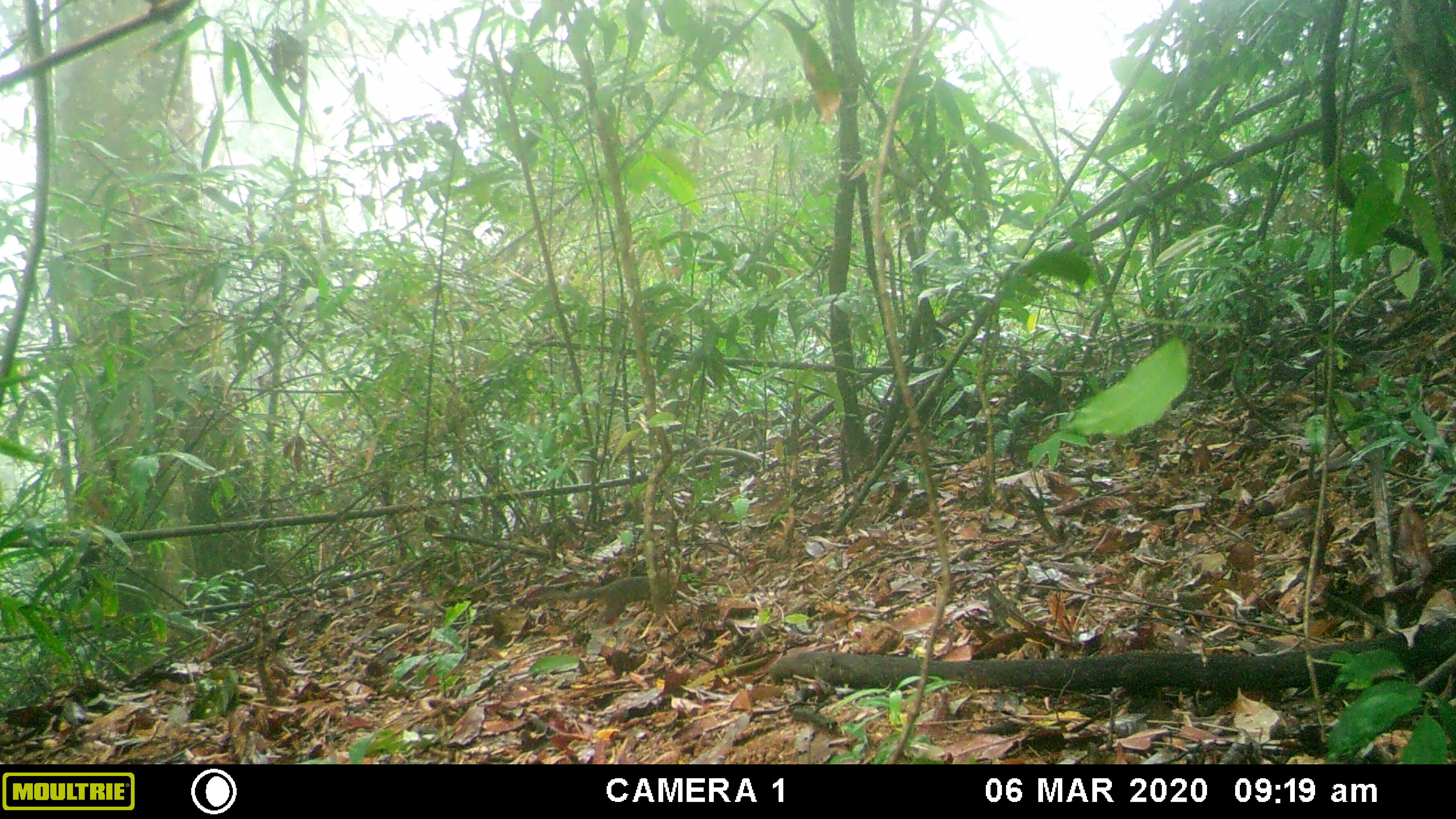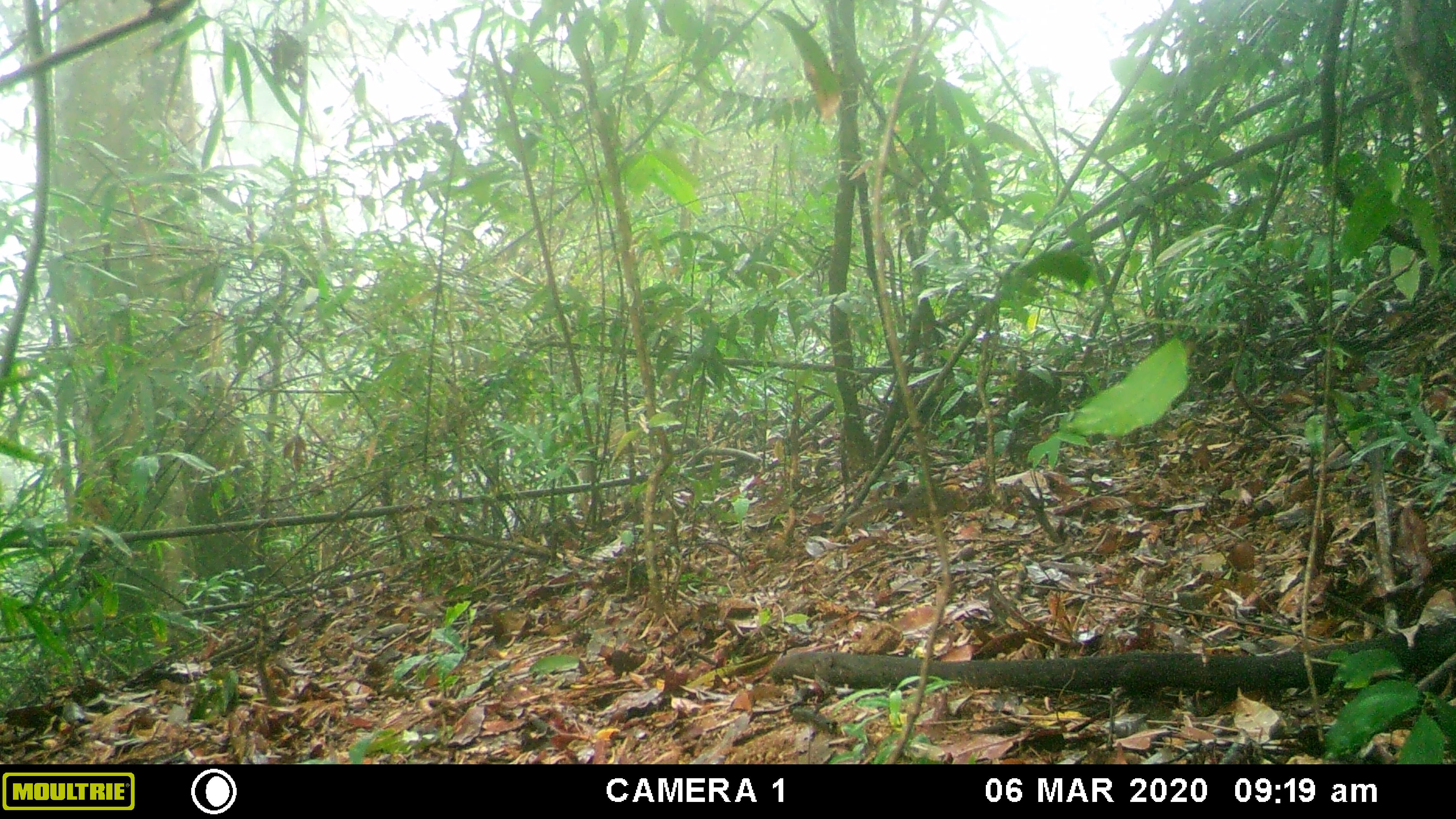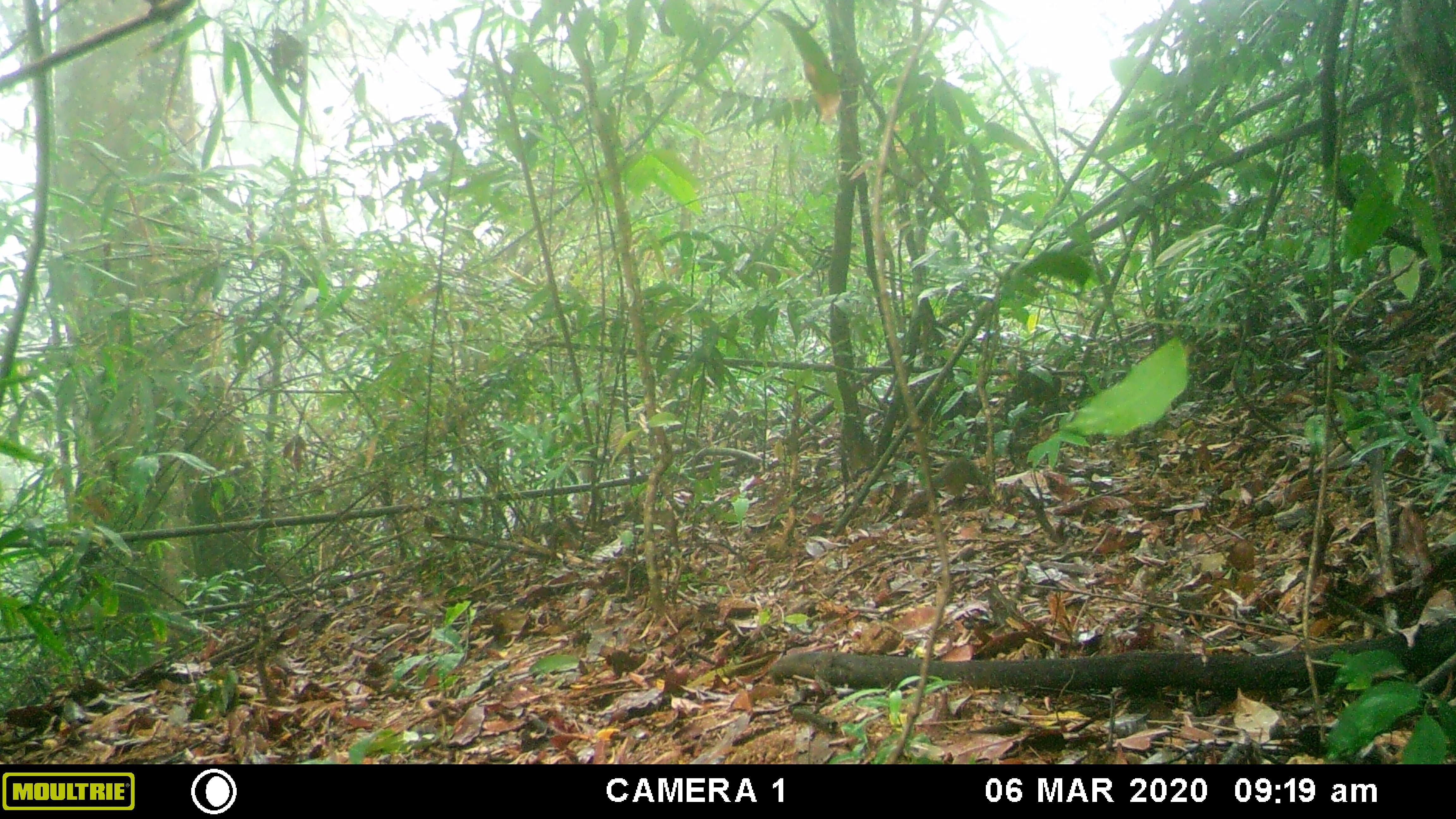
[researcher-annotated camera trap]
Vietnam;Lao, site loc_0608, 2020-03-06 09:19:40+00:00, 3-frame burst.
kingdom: Animalia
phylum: Chordata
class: Mammalia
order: Rodentia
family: Sciuridae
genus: Dremomys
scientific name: Dremomys rufigenis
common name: red-cheeked squirrel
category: red cheeked squirrel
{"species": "red cheeked squirrel (red-cheeked squirrel) (Dremomys rufigenis)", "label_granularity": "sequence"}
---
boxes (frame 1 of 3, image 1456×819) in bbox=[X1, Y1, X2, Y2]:
red cheeked squirrel: bbox=[543, 576, 696, 623]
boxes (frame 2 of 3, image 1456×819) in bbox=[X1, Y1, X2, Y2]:
red cheeked squirrel: bbox=[846, 484, 975, 527]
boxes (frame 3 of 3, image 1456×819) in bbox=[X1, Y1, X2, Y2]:
red cheeked squirrel: bbox=[902, 457, 985, 518]